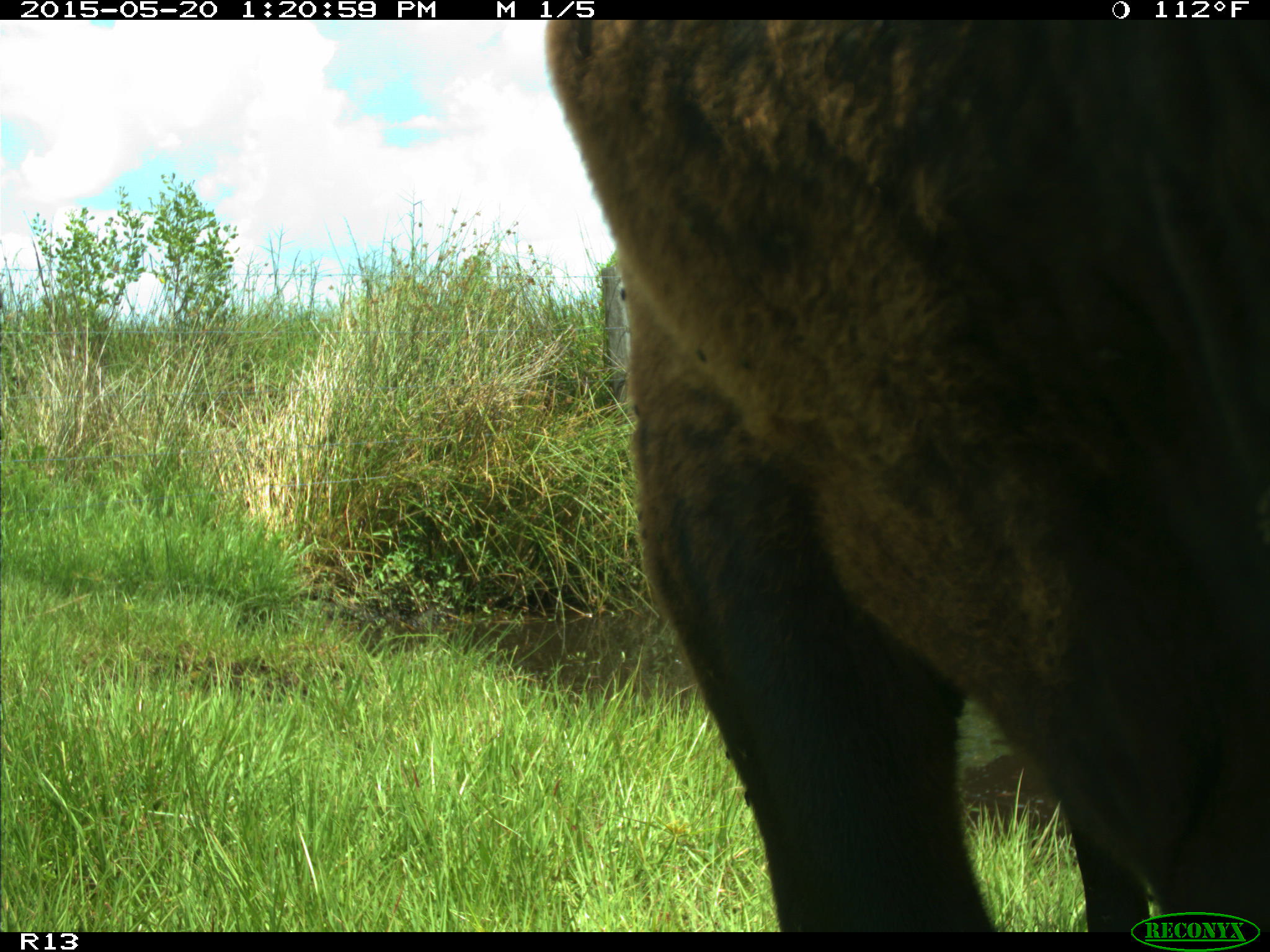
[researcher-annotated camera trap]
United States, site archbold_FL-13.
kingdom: Animalia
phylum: Chordata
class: Mammalia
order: Artiodactyla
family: Bovidae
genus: Bos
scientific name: Bos taurus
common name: domestic cow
Bos taurus (domestic cow).